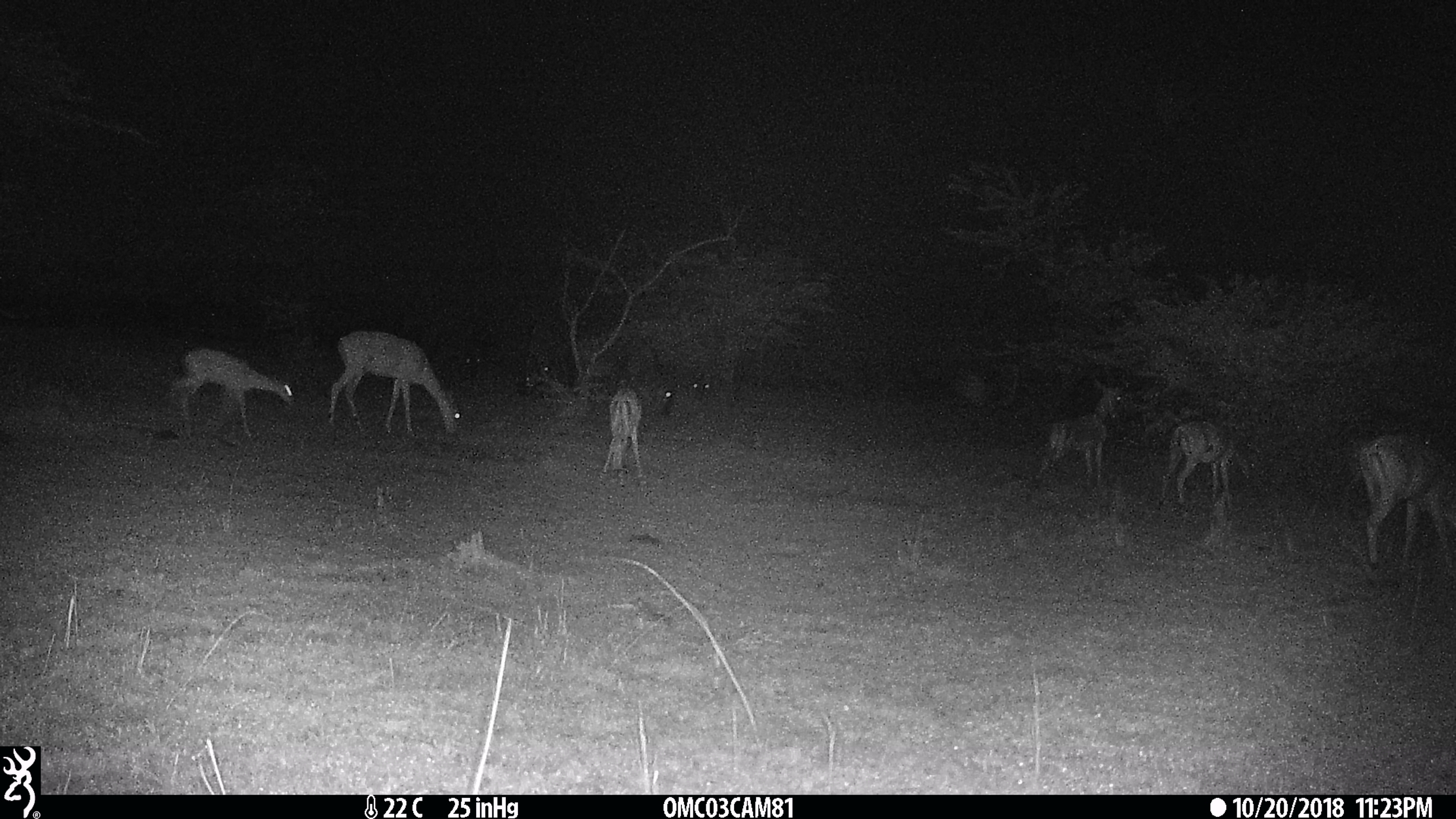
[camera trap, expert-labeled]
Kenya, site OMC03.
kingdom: Animalia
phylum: Chordata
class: Mammalia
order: Artiodactyla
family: Bovidae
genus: Aepyceros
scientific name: Aepyceros melampus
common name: impala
Impala (Aepyceros melampus).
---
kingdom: Animalia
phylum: Chordata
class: Mammalia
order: Artiodactyla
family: Bovidae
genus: Connochaetes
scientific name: Connochaetes taurinus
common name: blue wildebeest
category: wildebeest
Wildebeest (blue wildebeest) (Connochaetes taurinus).